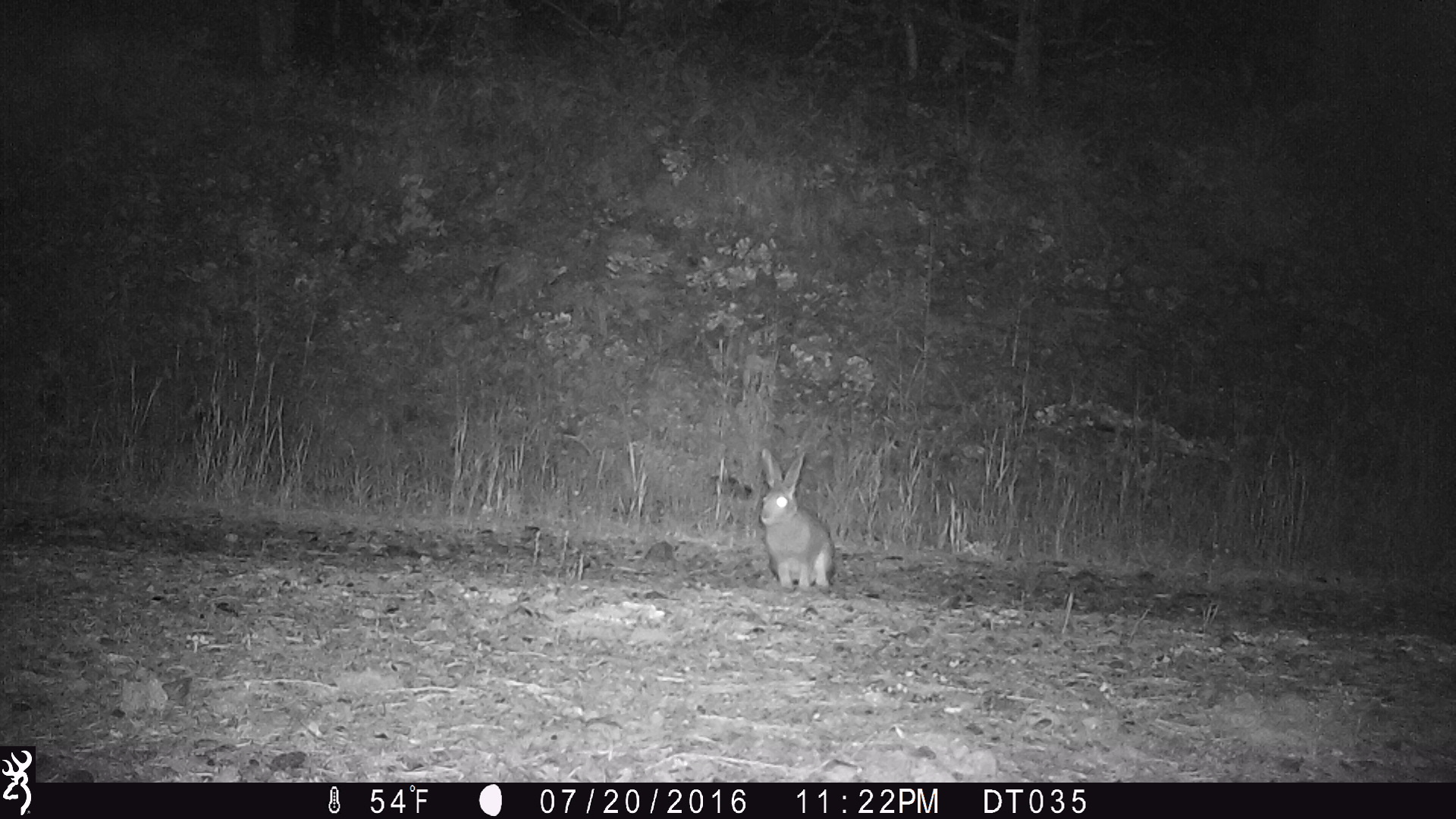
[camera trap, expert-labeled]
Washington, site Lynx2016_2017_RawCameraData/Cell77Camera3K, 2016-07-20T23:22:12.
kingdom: Animalia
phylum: Chordata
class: Mammalia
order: Lagomorpha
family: Leporidae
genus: Lepus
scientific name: Lepus americanus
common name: snowshoe hare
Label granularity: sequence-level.